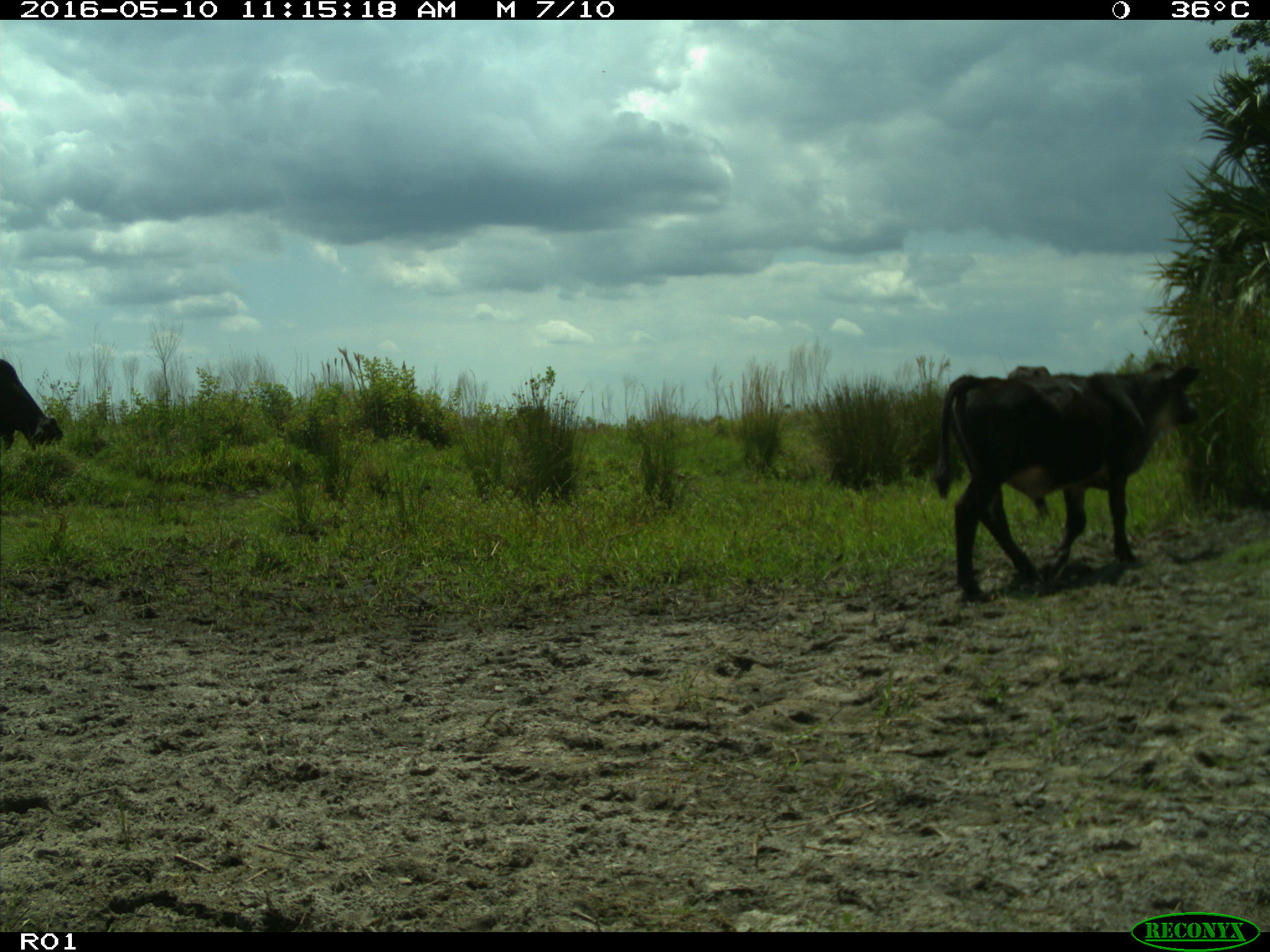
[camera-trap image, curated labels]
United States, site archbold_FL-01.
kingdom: Animalia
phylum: Chordata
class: Mammalia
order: Artiodactyla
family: Bovidae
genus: Bos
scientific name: Bos taurus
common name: domestic cow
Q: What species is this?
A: Bos taurus (domestic cow).